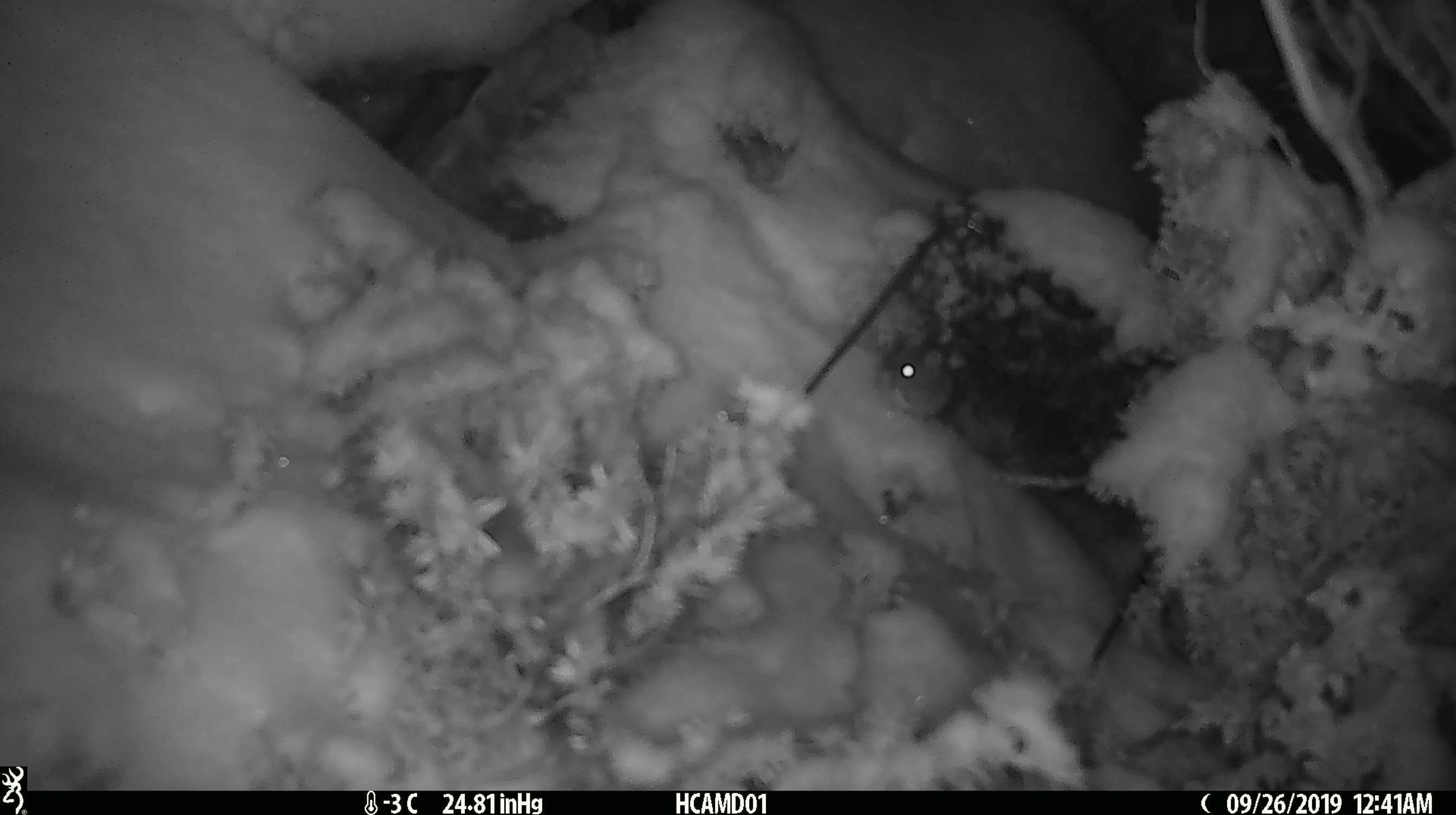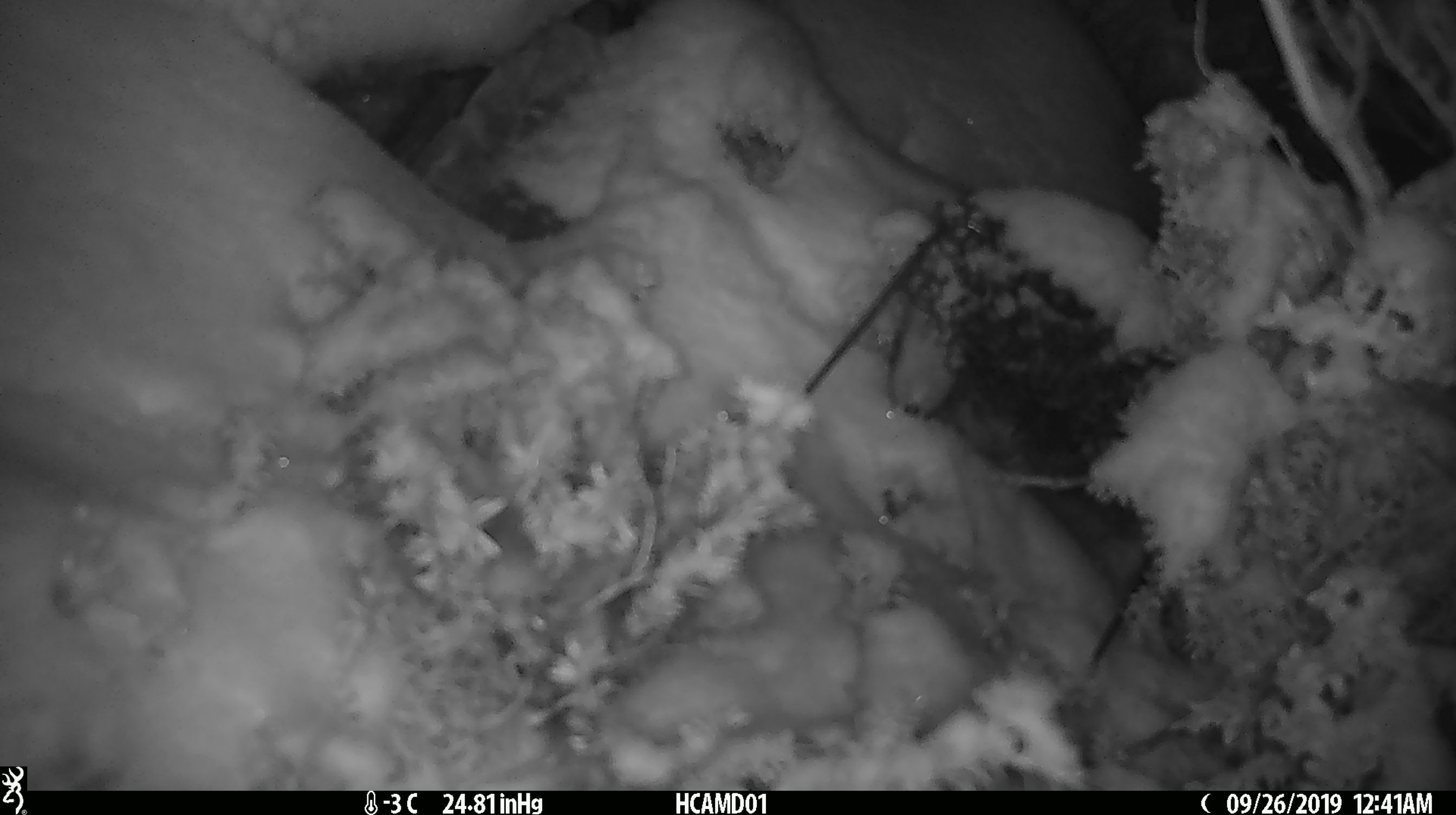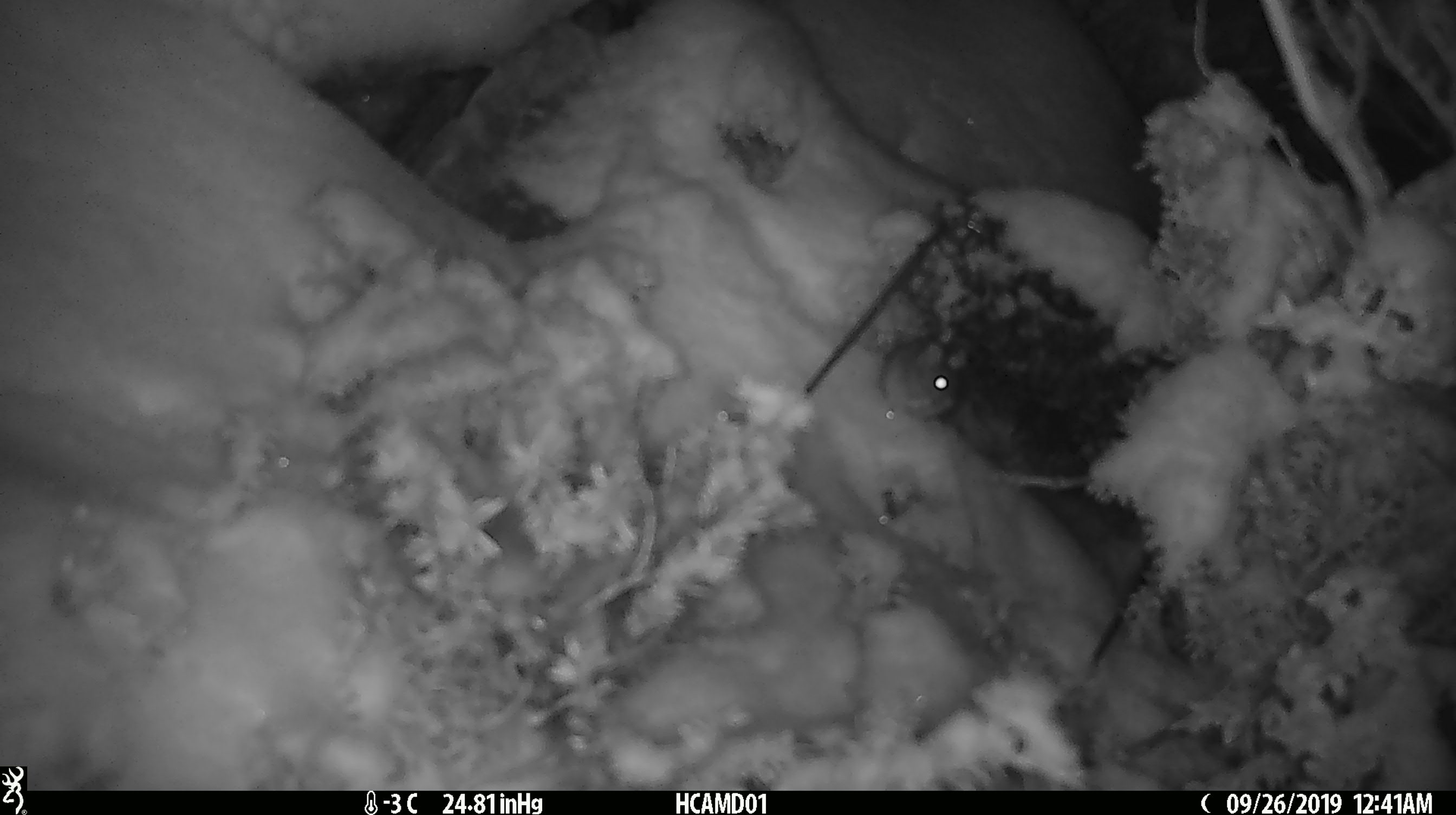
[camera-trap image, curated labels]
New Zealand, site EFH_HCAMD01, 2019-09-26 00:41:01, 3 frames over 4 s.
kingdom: Animalia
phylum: Chordata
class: Mammalia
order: Rodentia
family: Muridae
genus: Mus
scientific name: Mus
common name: mouse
Mouse (Mus).